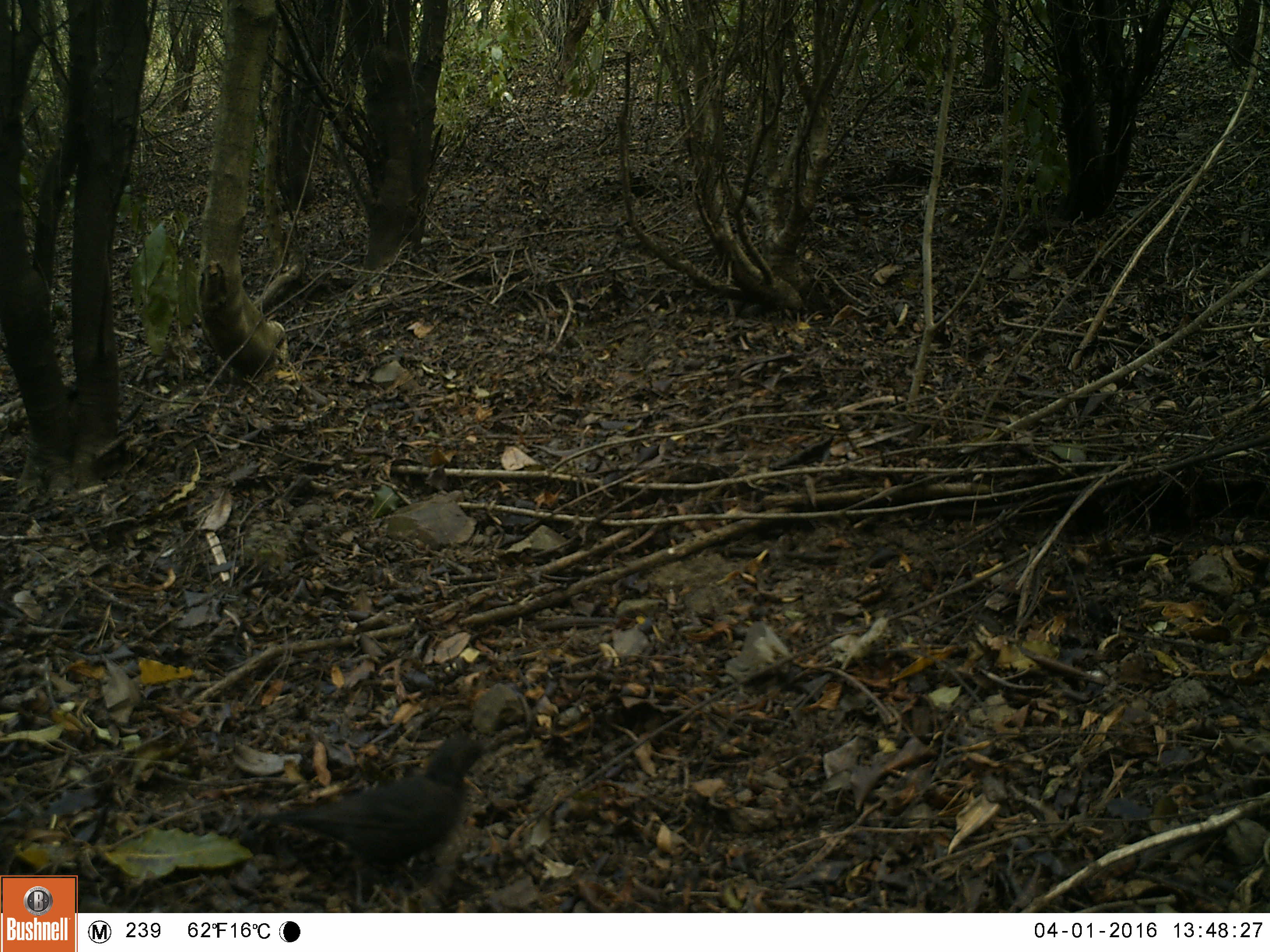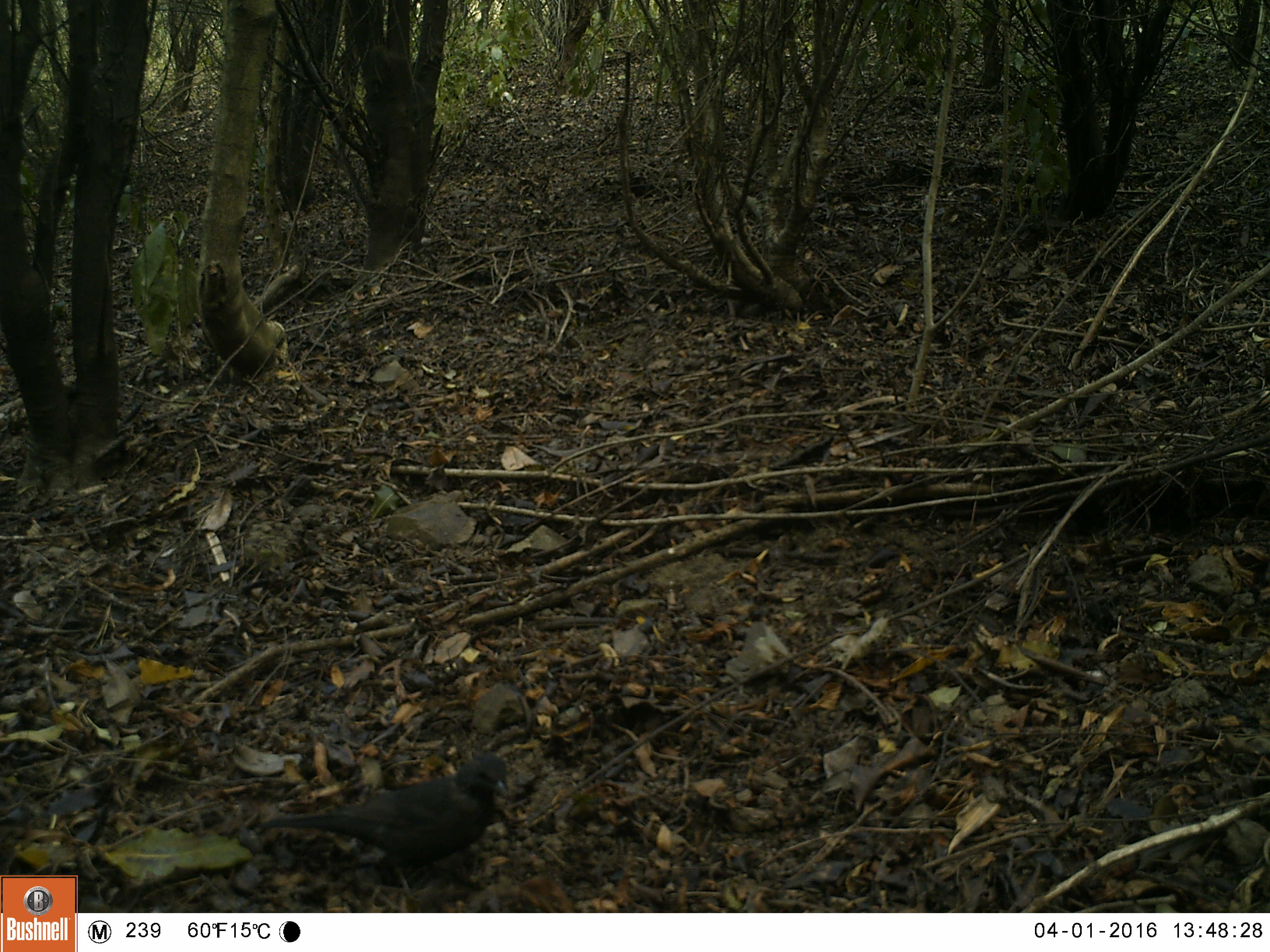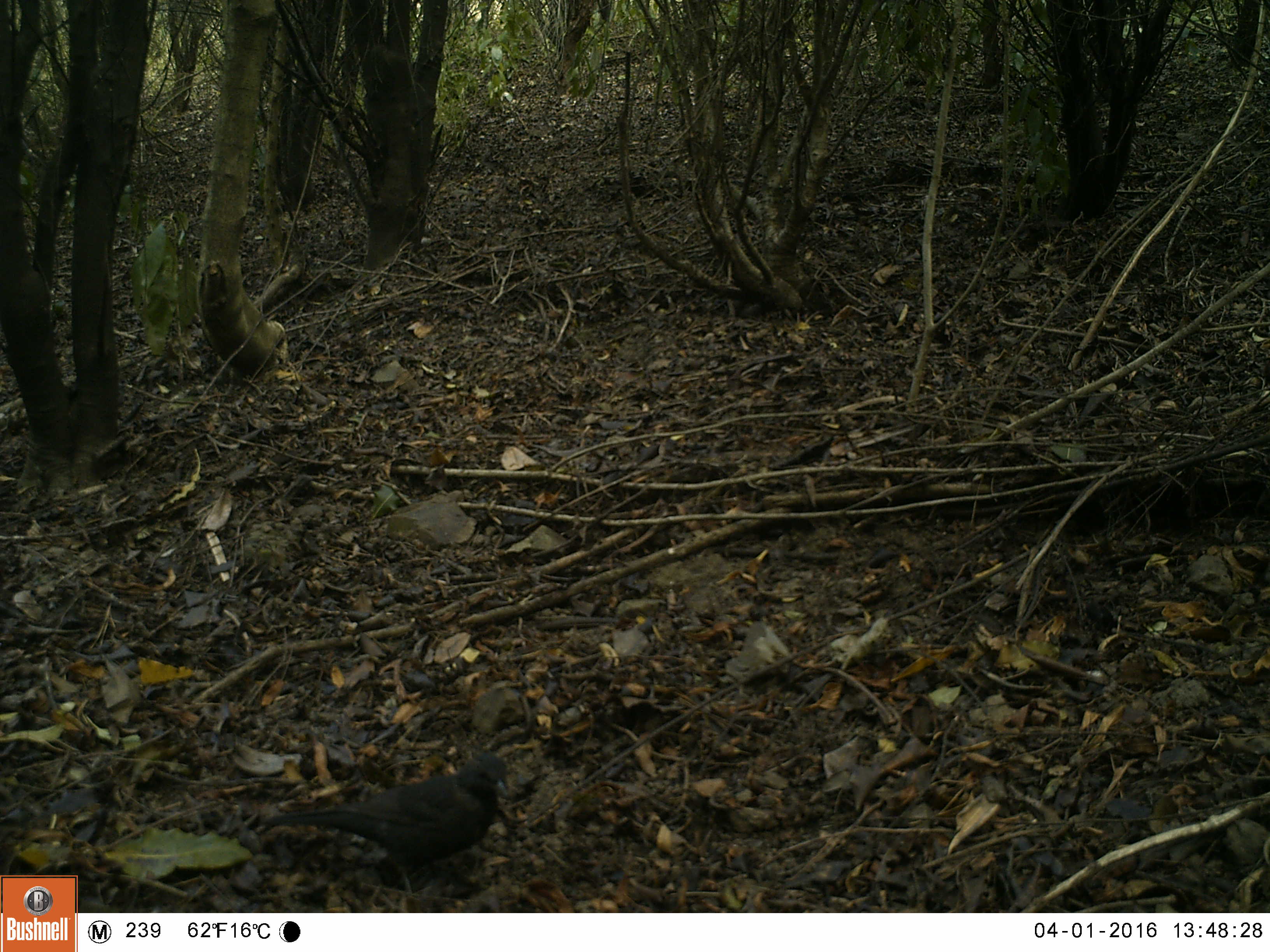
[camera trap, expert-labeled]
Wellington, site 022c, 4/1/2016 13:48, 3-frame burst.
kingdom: Animalia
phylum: Chordata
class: Aves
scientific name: Aves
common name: bird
Bird (Aves).